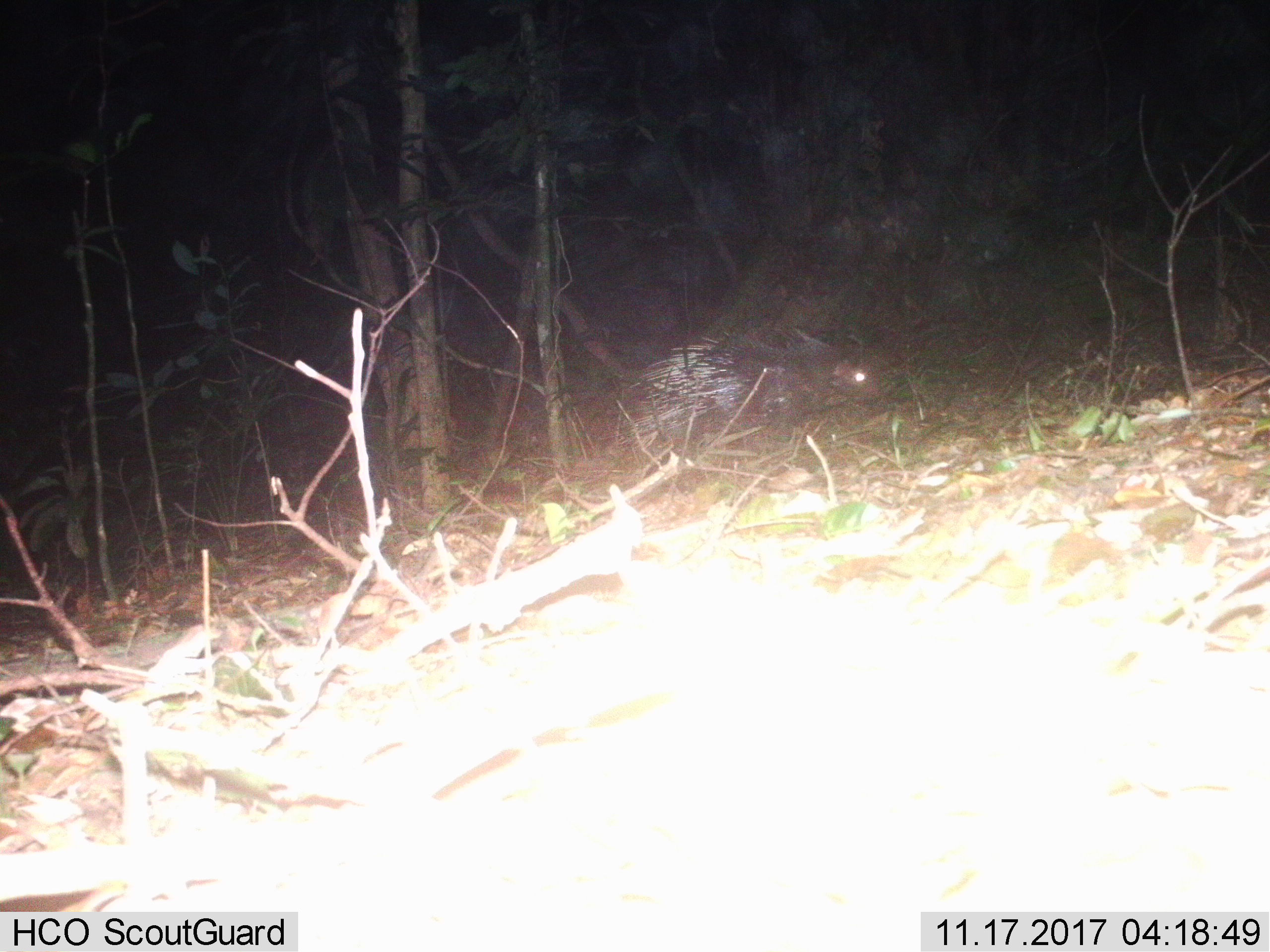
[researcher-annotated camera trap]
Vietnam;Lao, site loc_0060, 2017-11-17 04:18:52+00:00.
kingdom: Animalia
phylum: Chordata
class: Mammalia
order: Rodentia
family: Hystricidae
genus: Hystrix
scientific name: Hystrix brachyura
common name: malayan porcupine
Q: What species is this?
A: Malayan porcupine (Hystrix brachyura).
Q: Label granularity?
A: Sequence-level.